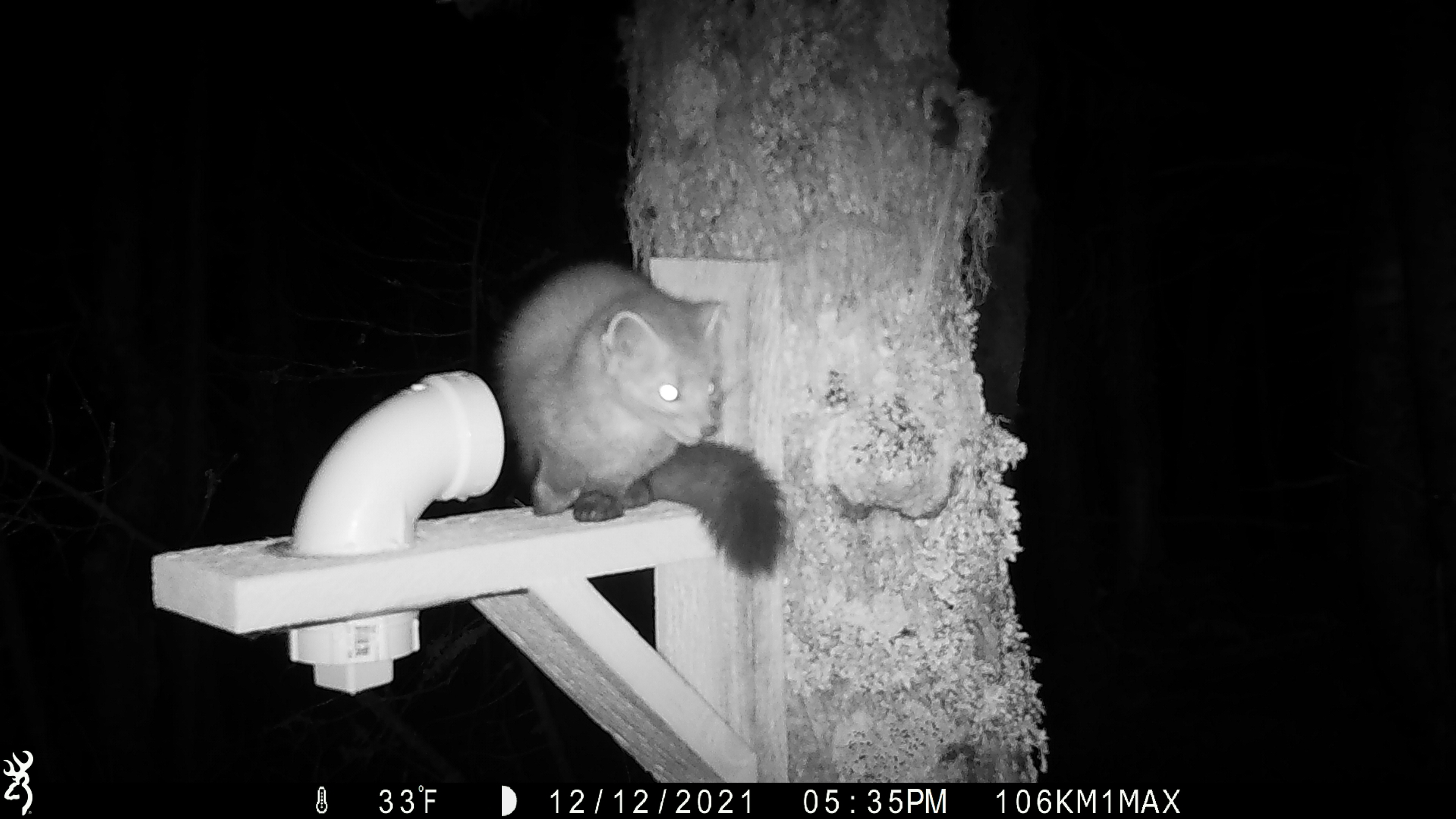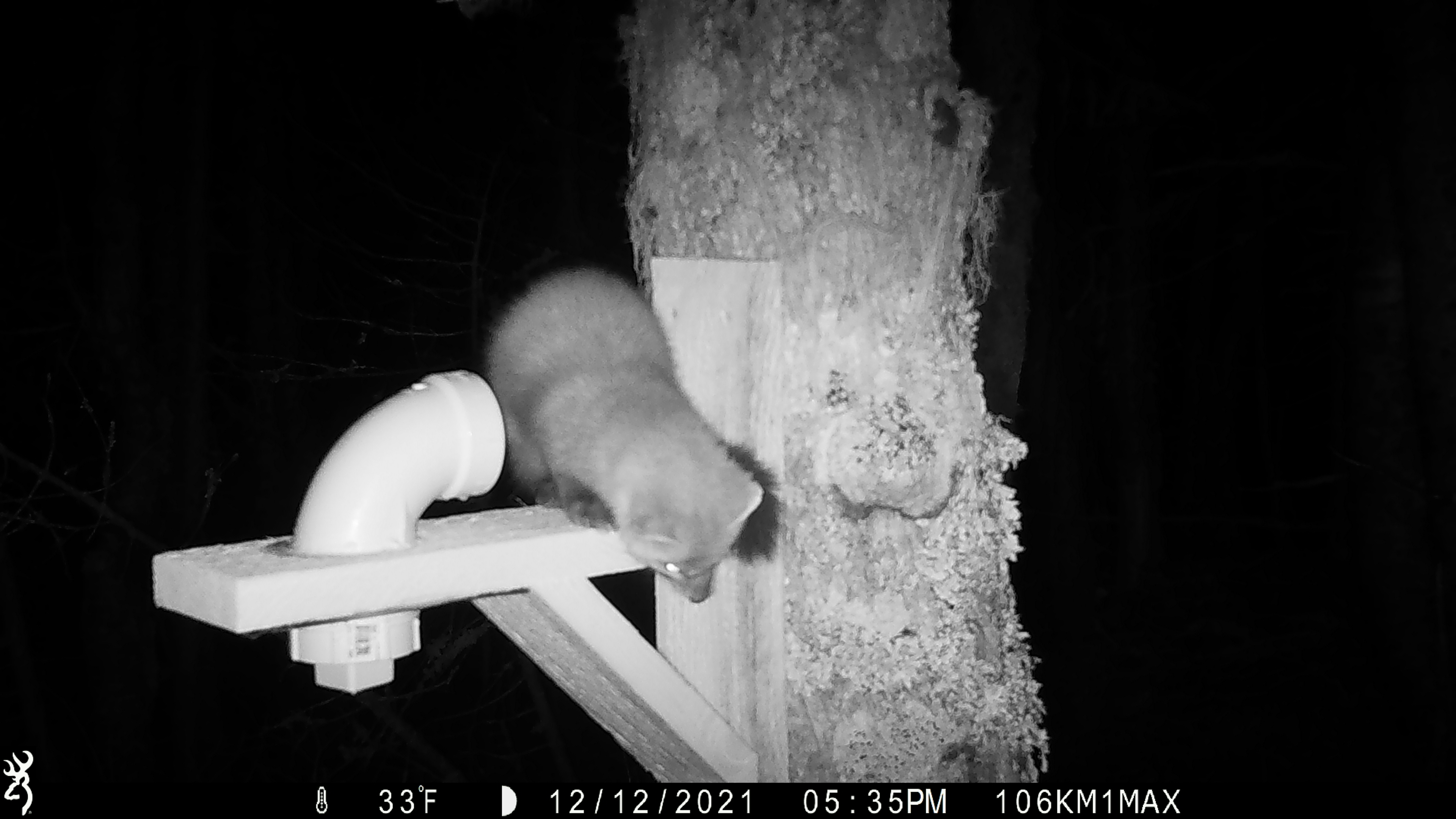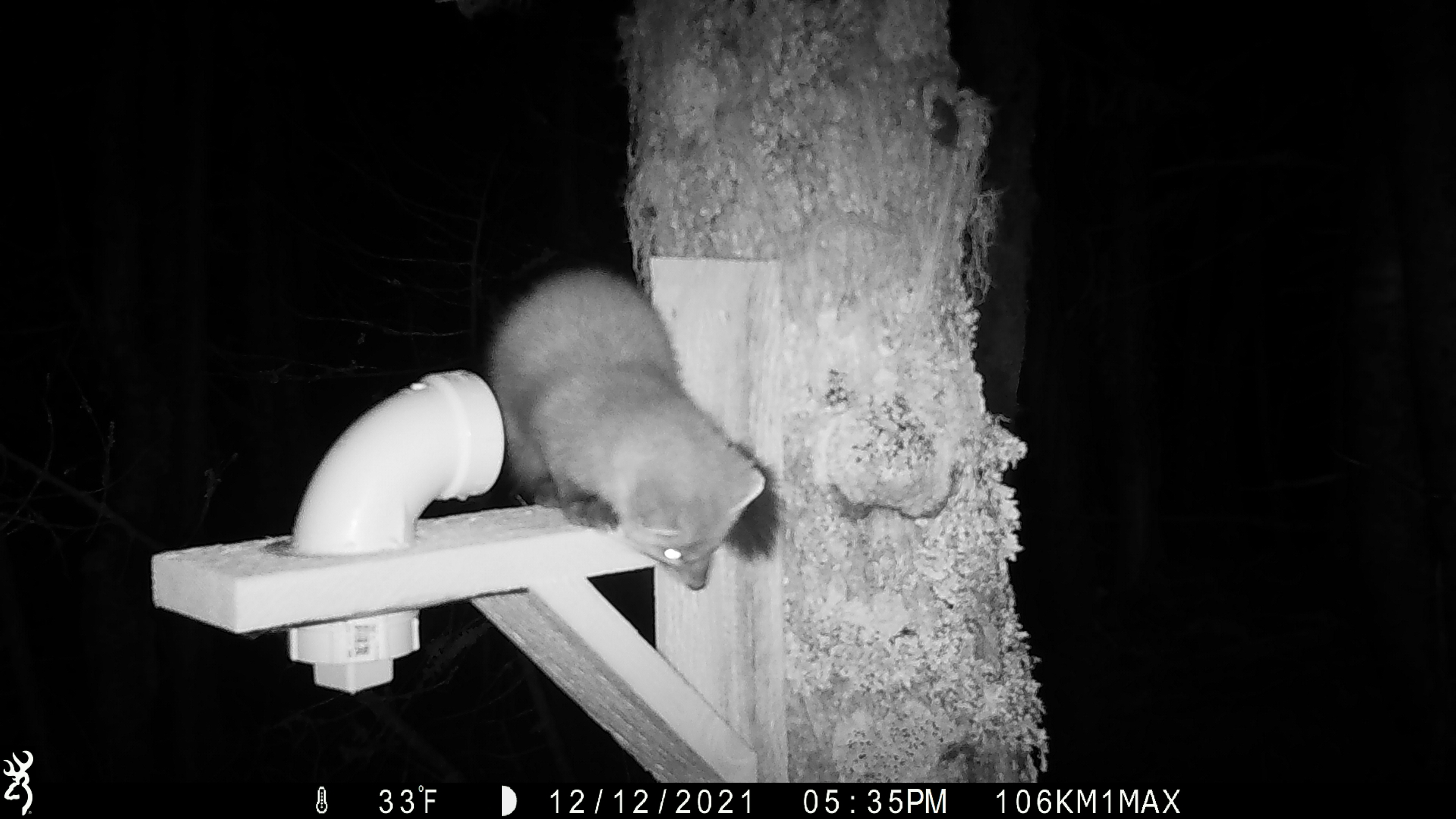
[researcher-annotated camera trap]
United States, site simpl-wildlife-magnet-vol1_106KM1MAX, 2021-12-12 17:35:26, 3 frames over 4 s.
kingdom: Animalia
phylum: Chordata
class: Mammalia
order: Carnivora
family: Mustelidae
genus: Martes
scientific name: Martes americana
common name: american marten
American marten (Martes americana).